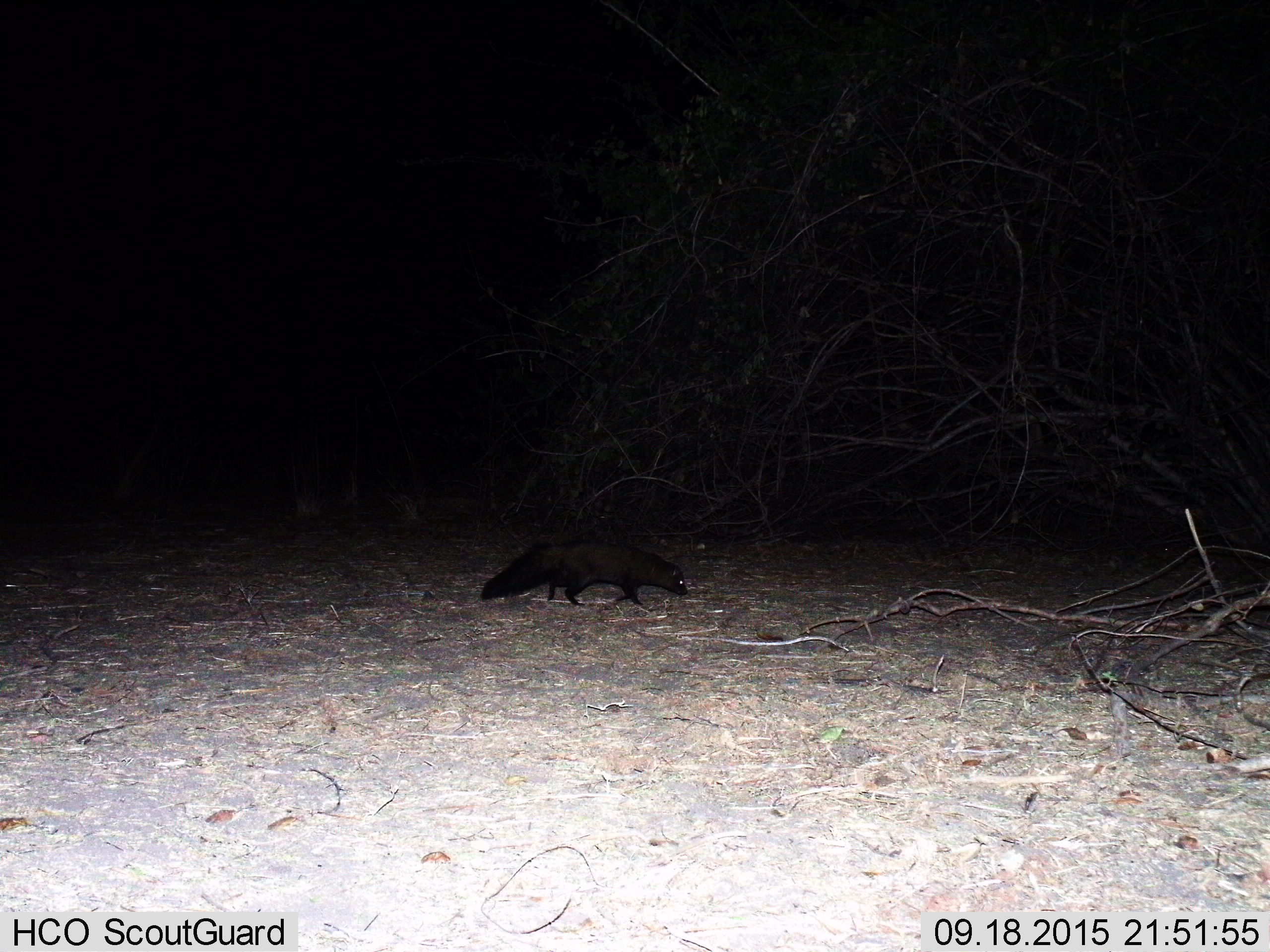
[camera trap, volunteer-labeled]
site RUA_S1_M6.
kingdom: Animalia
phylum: Chordata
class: Mammalia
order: Carnivora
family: Herpestidae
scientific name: Herpestidae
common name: mongoose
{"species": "mongoose (Herpestidae)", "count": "1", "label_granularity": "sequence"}